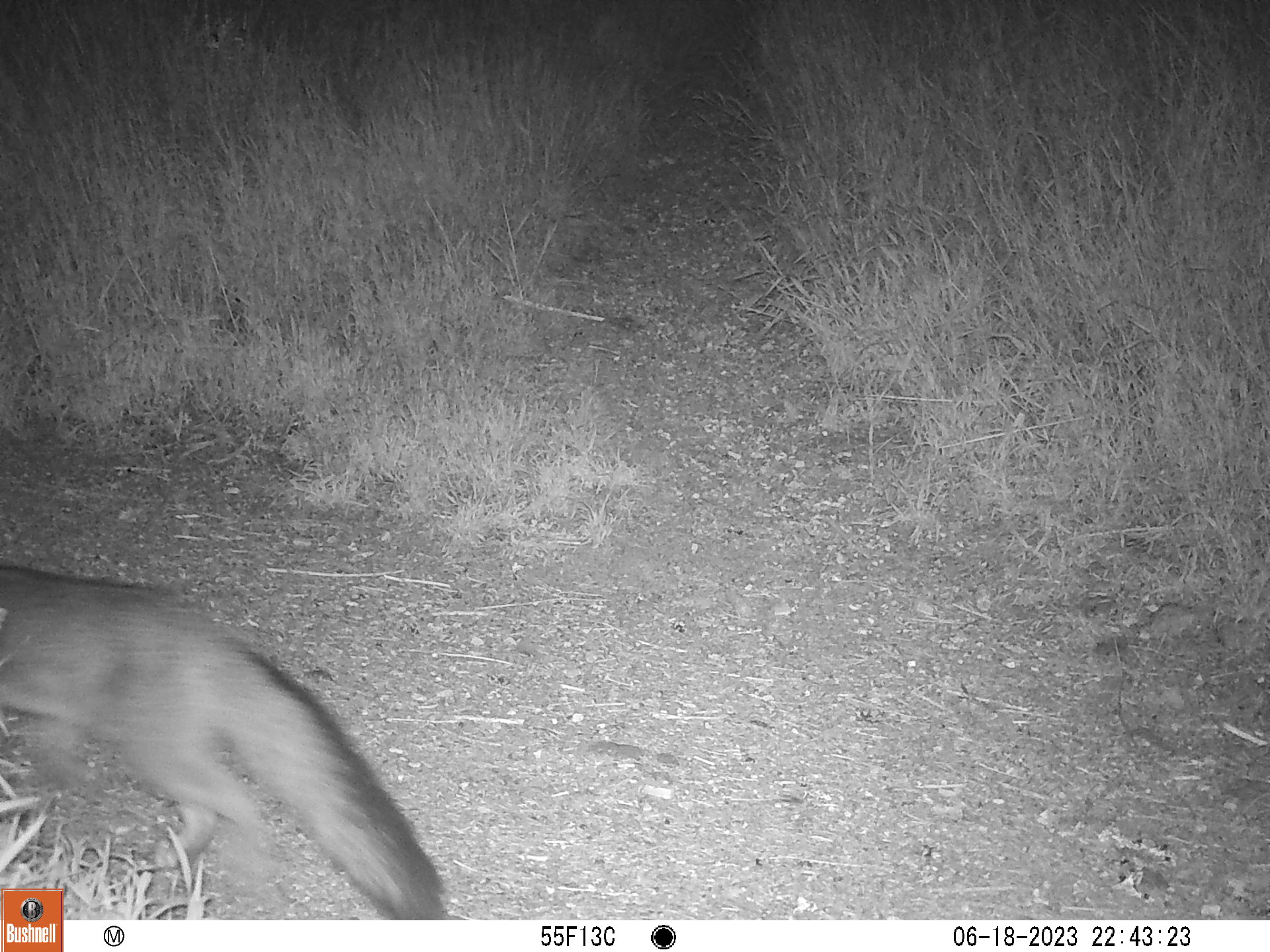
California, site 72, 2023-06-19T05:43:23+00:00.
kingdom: Animalia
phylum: Chordata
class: Mammalia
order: Carnivora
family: Canidae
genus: Urocyon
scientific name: Urocyon cinereoargenteus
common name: gray fox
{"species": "gray fox (Urocyon cinereoargenteus)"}